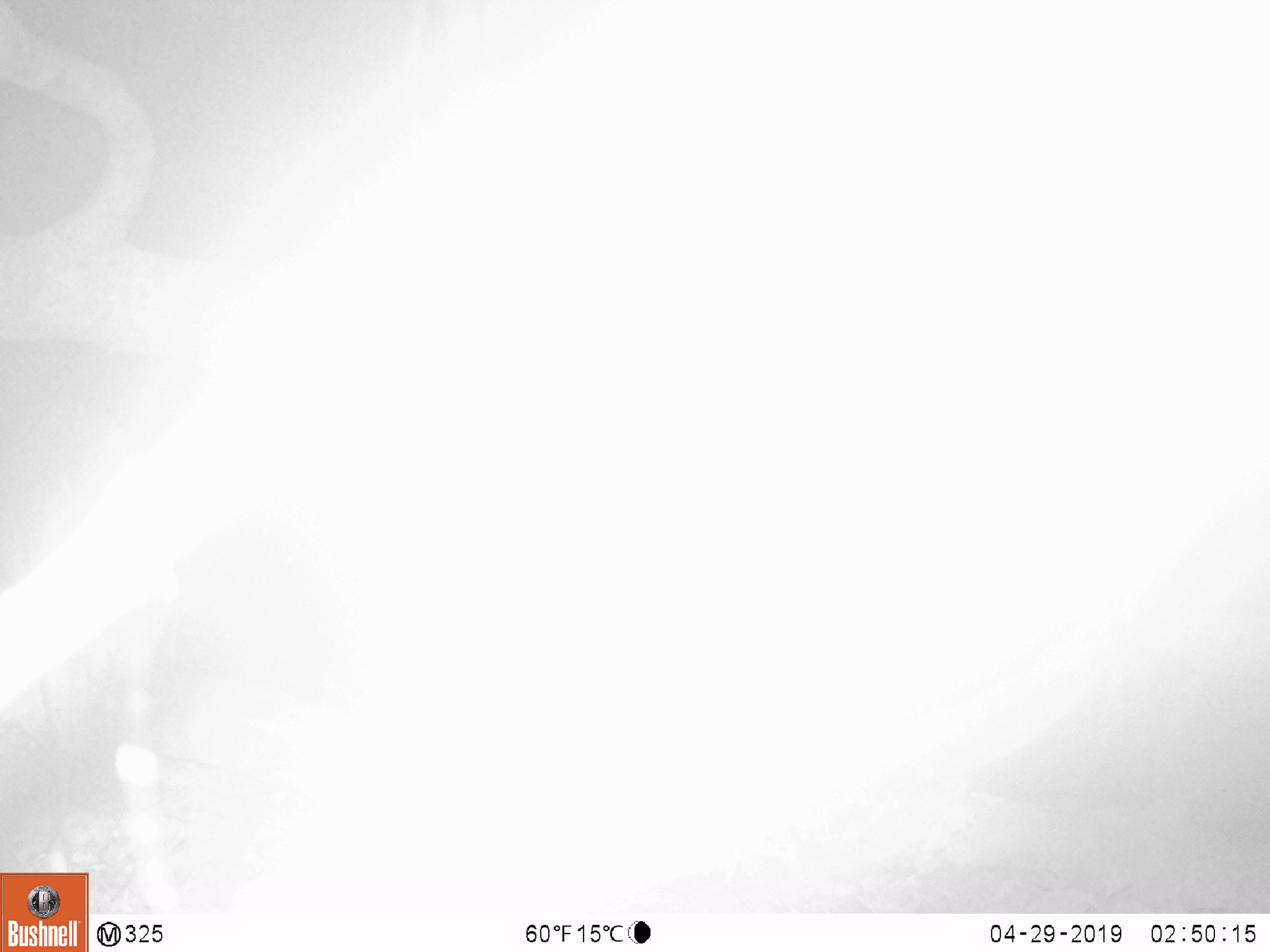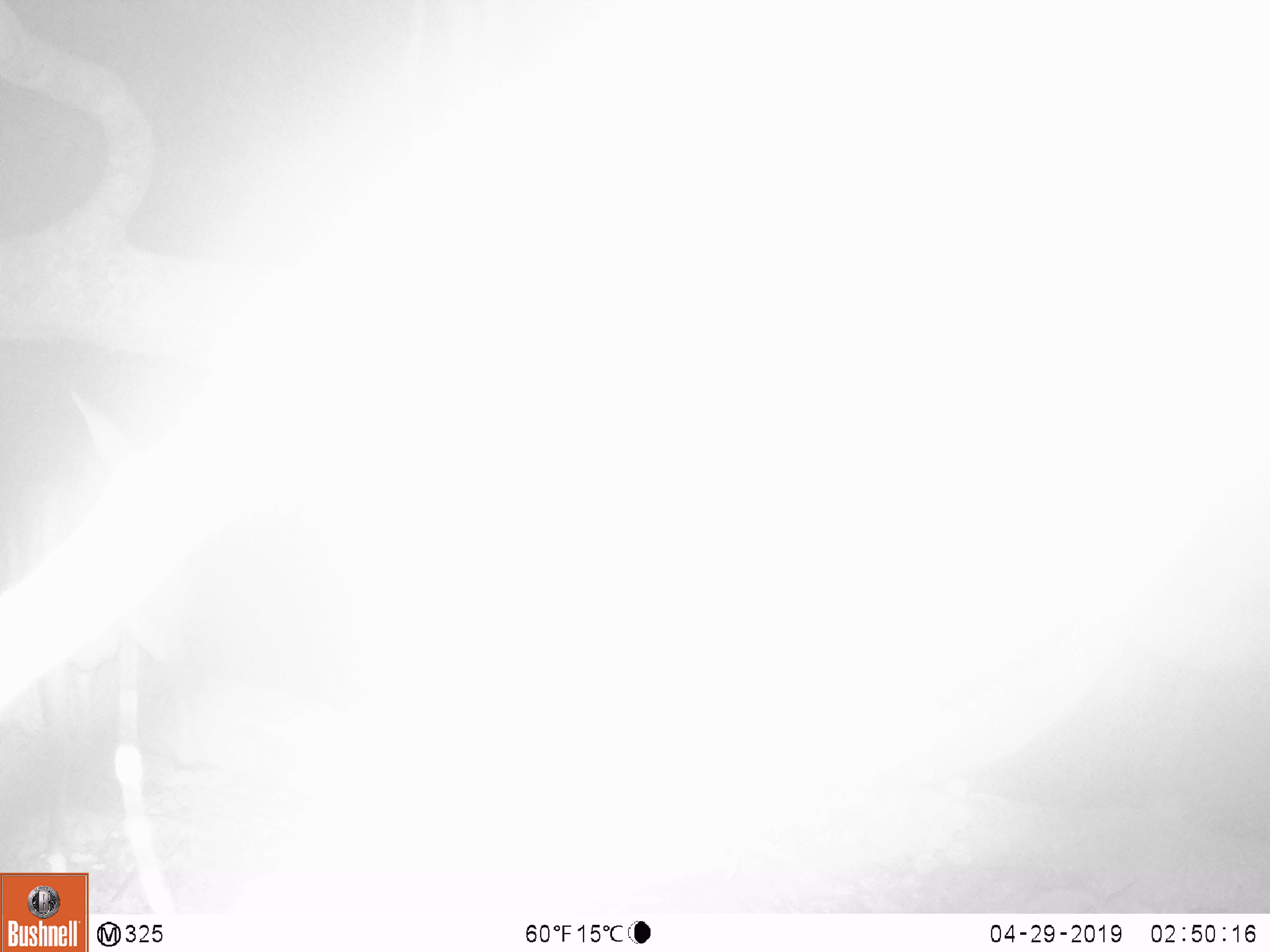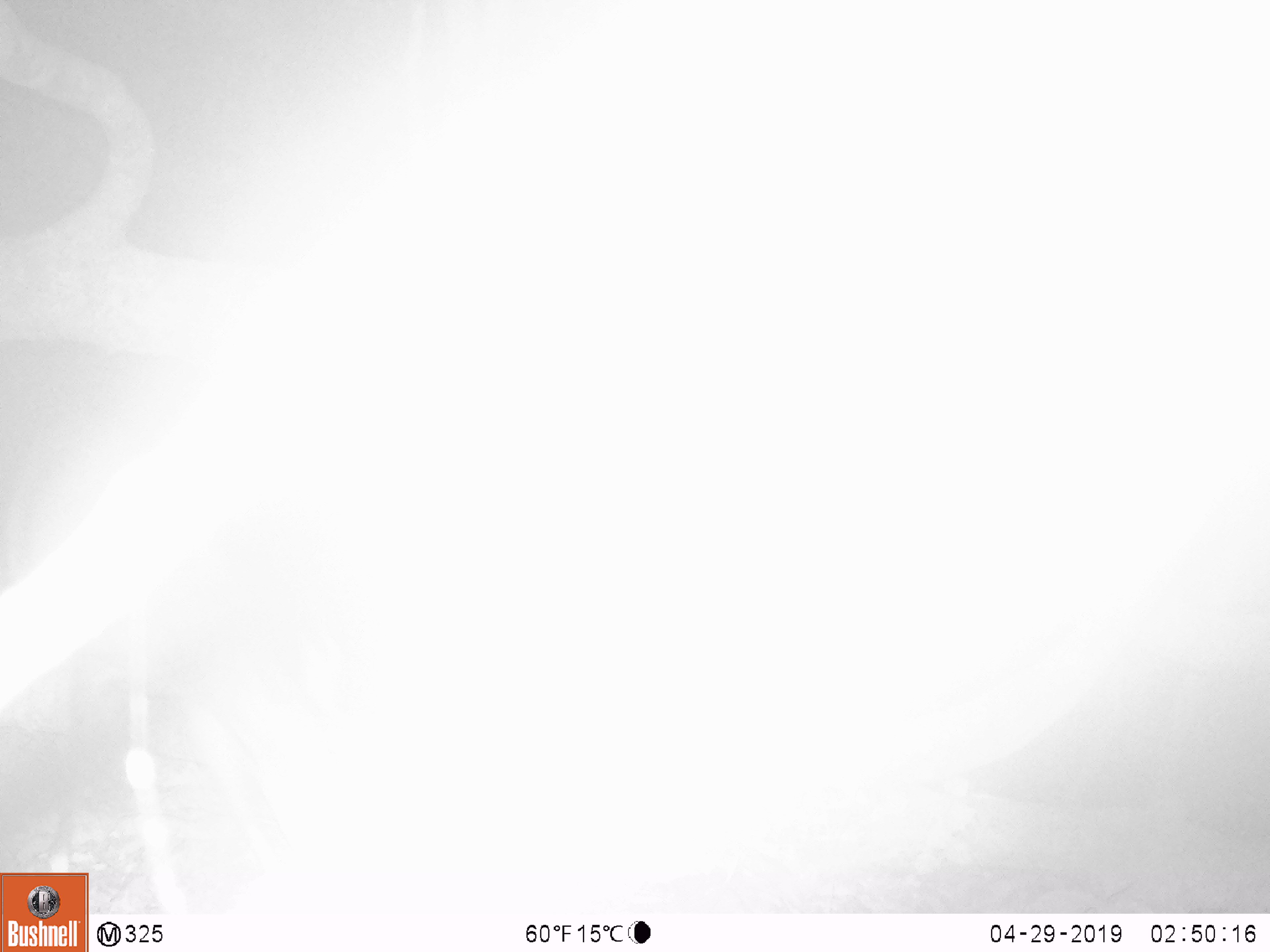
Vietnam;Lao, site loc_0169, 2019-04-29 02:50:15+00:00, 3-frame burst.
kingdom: Animalia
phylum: Chordata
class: Mammalia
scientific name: Laurasiatheria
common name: ungulate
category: unidentified ungulates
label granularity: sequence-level